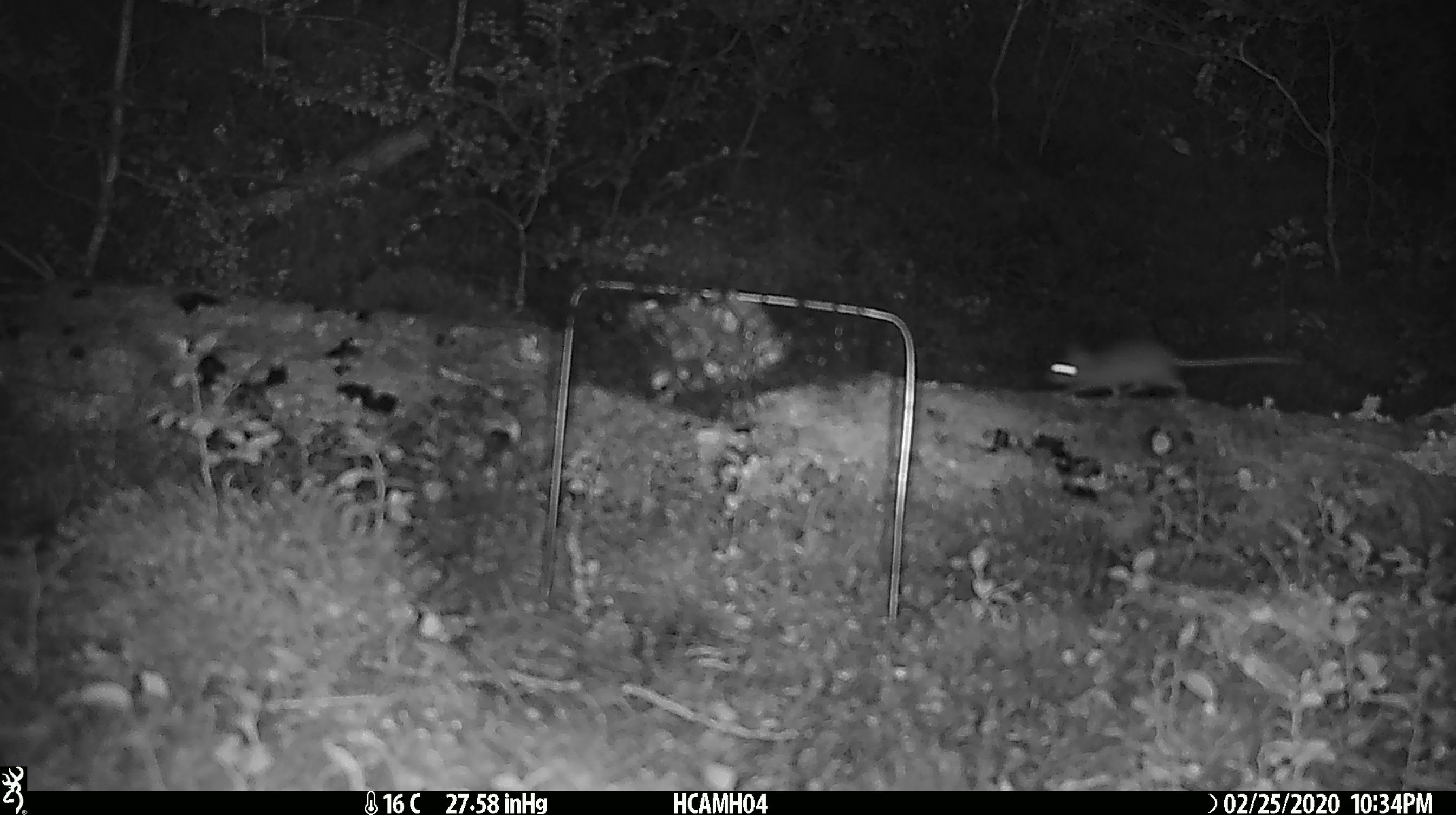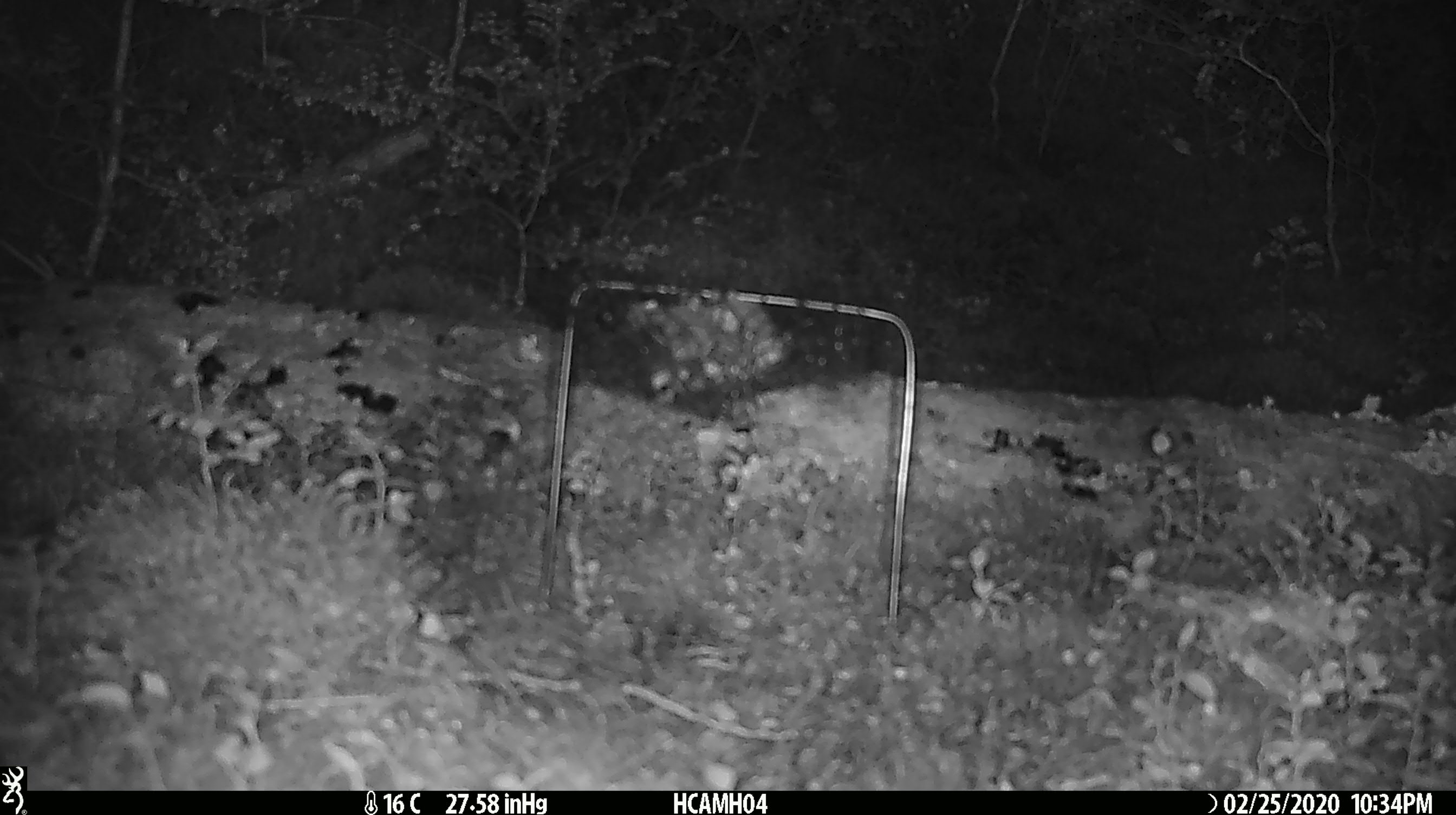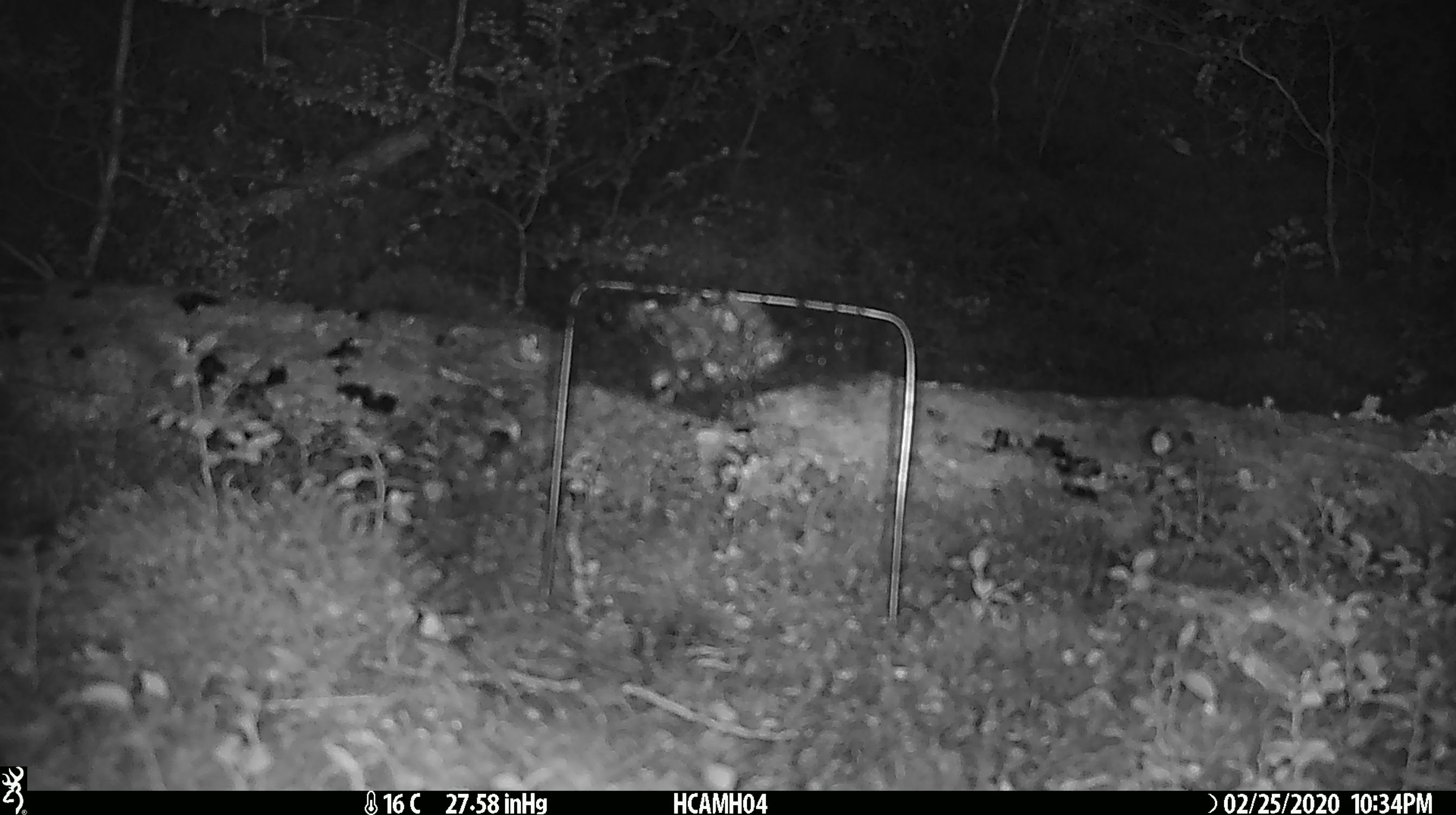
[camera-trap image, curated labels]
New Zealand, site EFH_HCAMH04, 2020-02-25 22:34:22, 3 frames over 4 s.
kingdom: Animalia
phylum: Chordata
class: Mammalia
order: Rodentia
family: Muridae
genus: Mus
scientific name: Mus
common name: mouse